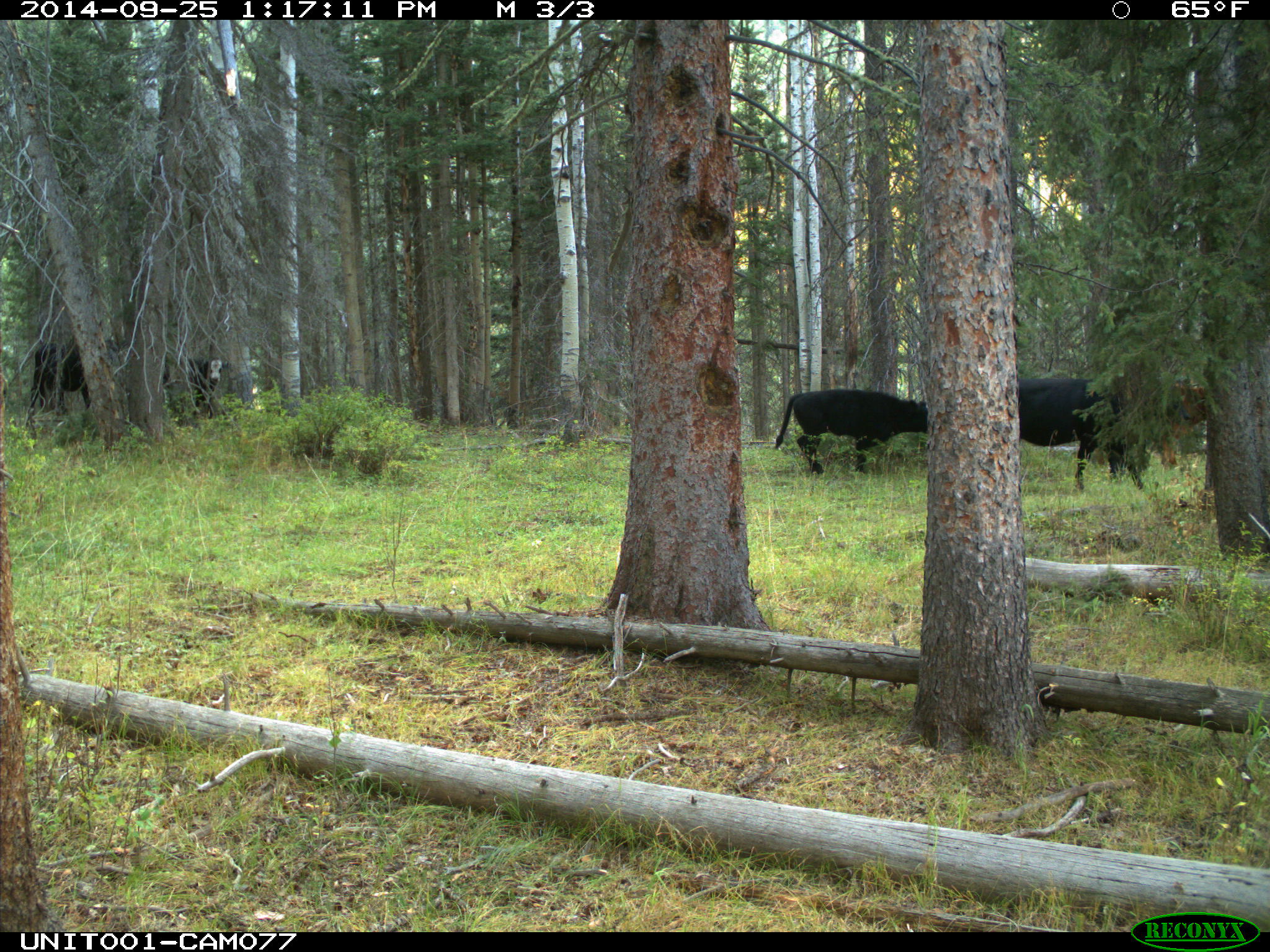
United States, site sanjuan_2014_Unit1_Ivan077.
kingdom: Animalia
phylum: Chordata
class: Mammalia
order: Artiodactyla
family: Bovidae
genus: Bos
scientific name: Bos taurus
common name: domestic cow